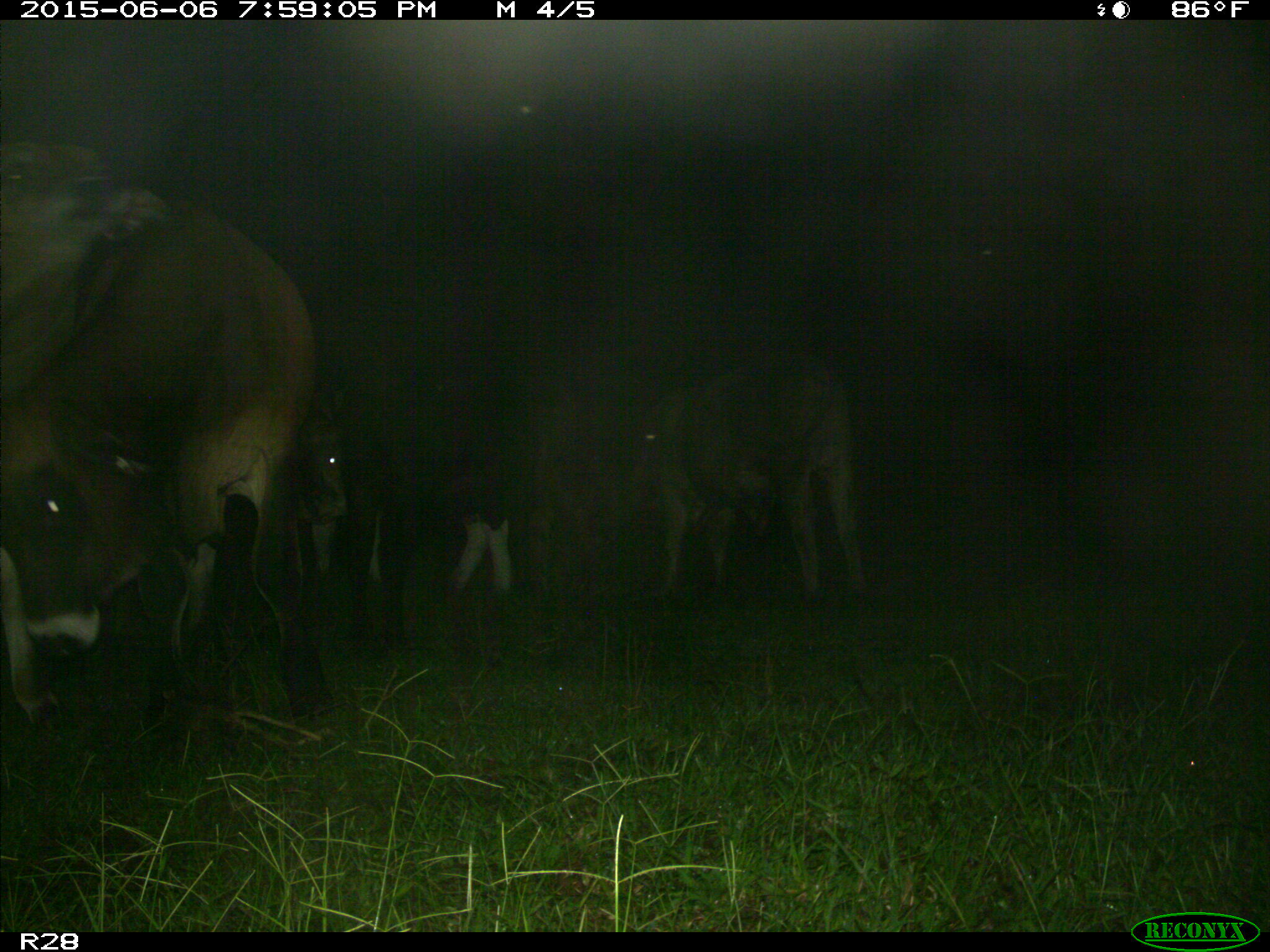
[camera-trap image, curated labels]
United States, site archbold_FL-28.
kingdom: Animalia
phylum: Chordata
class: Mammalia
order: Artiodactyla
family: Bovidae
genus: Bos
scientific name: Bos taurus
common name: domestic cow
Bos taurus (domestic cow).